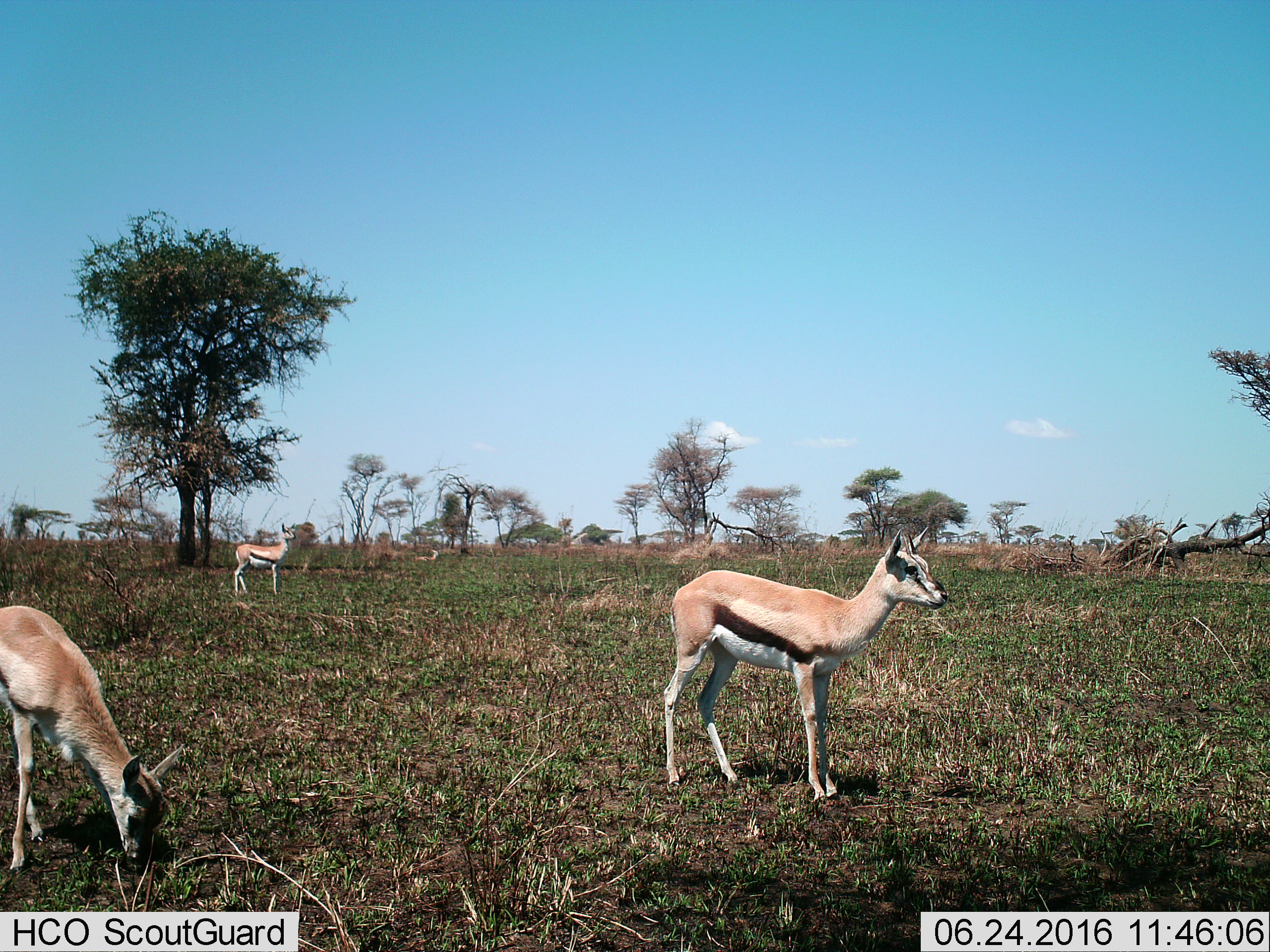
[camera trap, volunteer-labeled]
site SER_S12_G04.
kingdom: Animalia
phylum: Chordata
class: Mammalia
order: Artiodactyla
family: Bovidae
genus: Eudorcas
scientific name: Eudorcas thomsonii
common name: thomson's gazelle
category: gazellethomsons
Gazellethomsons (thomson's gazelle) (Eudorcas thomsonii), count 3. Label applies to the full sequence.